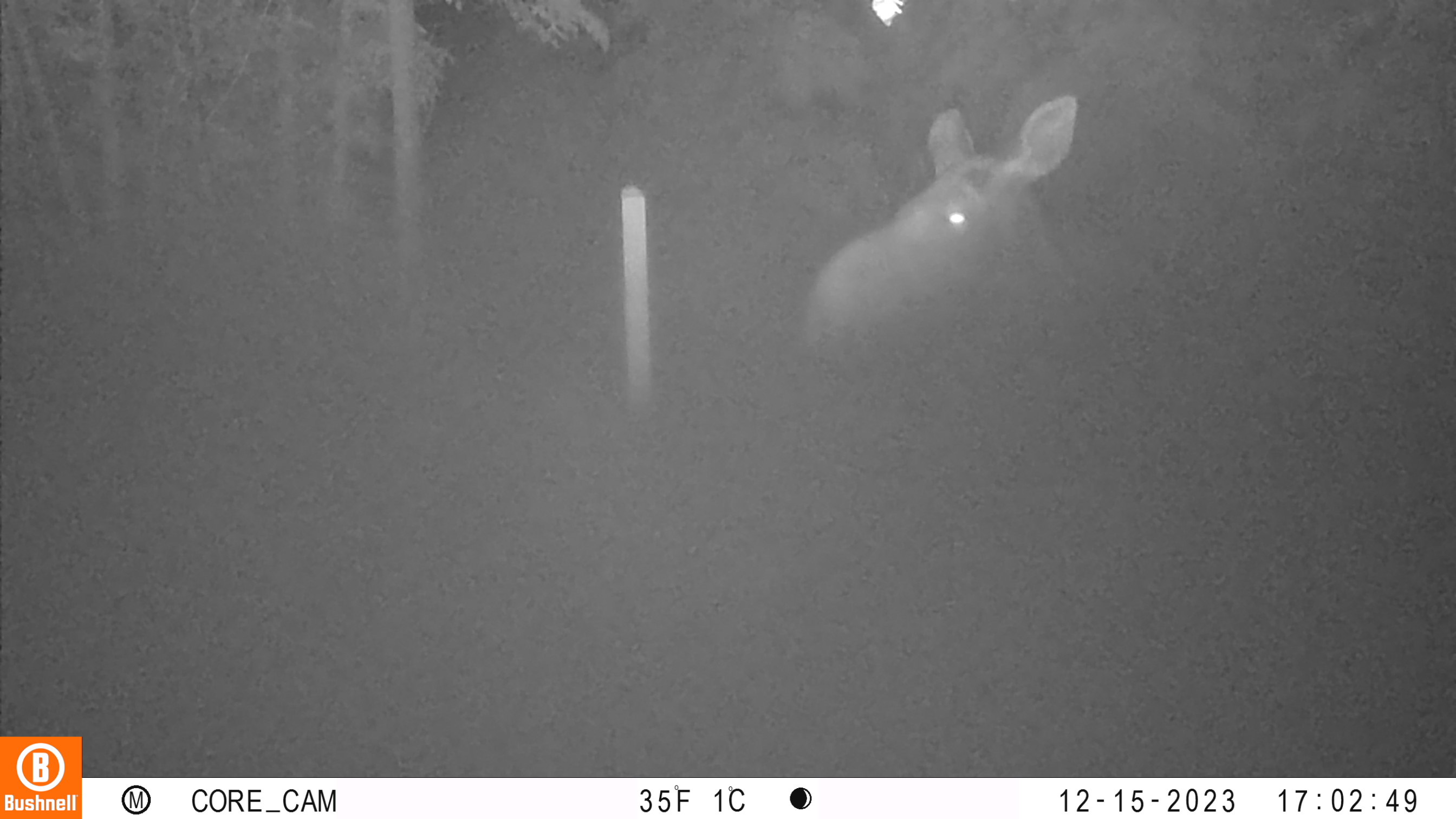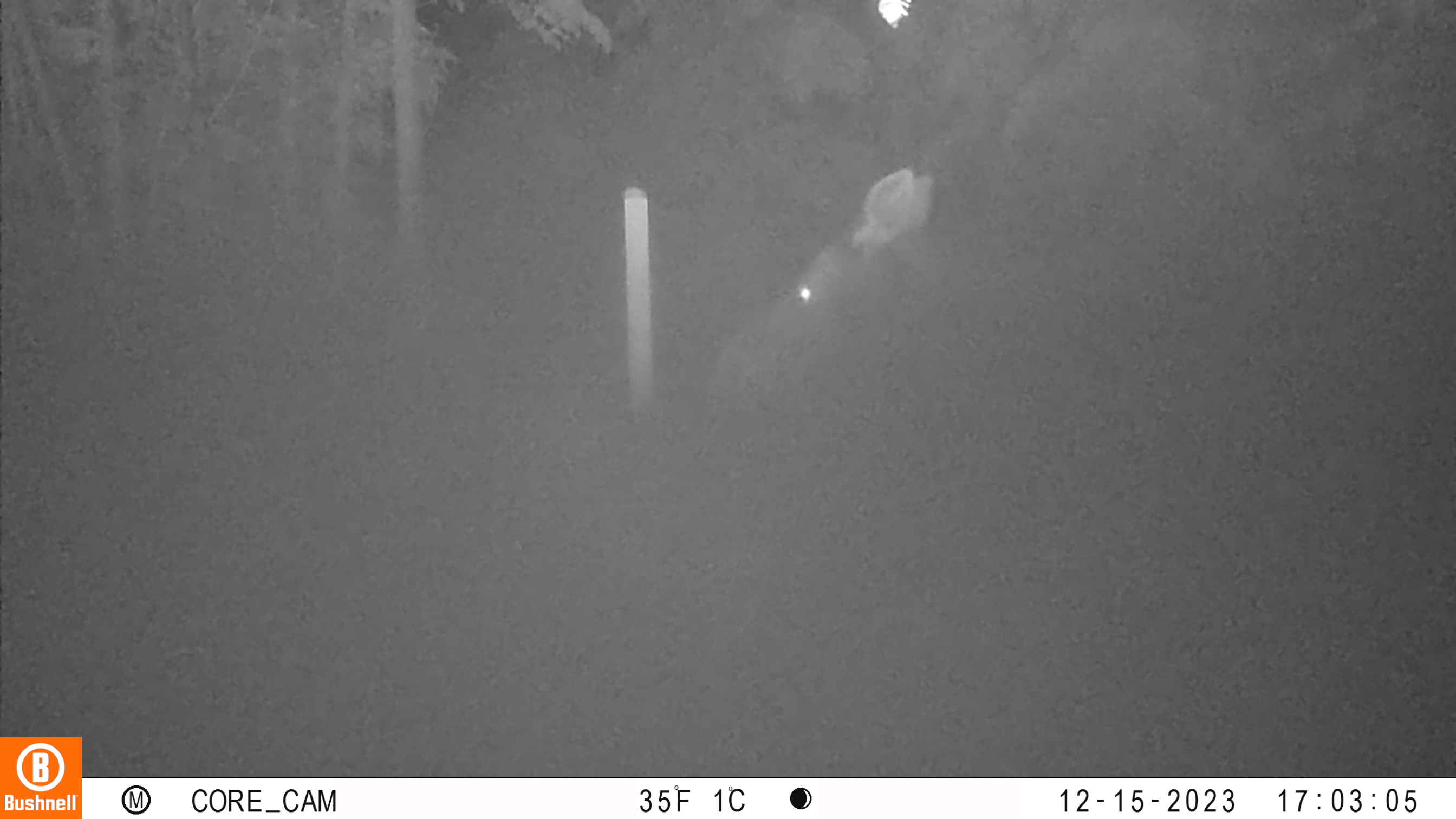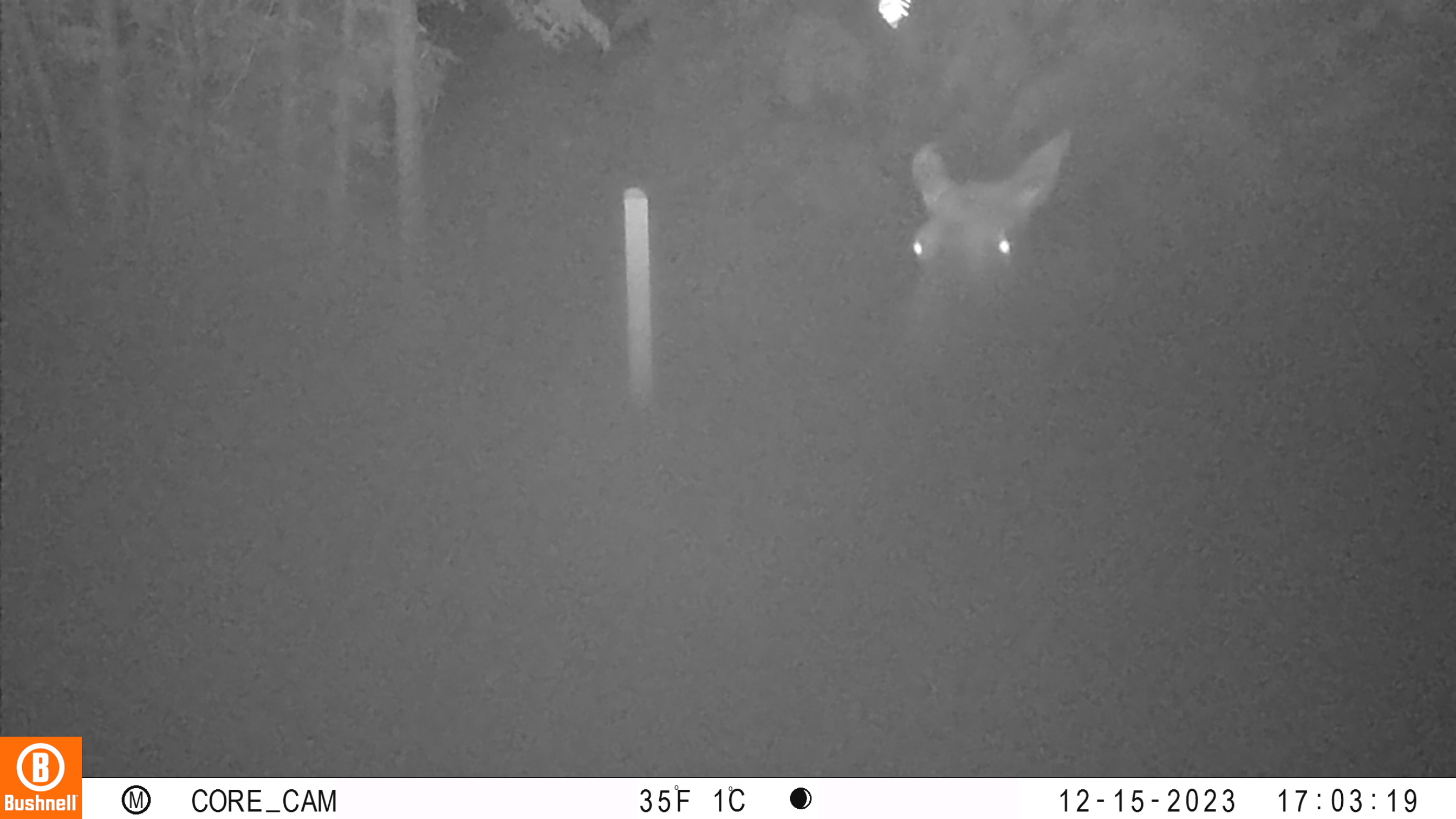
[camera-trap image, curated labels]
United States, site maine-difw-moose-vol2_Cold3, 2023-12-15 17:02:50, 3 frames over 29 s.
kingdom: Animalia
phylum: Chordata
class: Mammalia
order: Artiodactyla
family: Cervidae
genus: Alces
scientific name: Alces alces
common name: moose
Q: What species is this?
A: Moose (Alces alces).